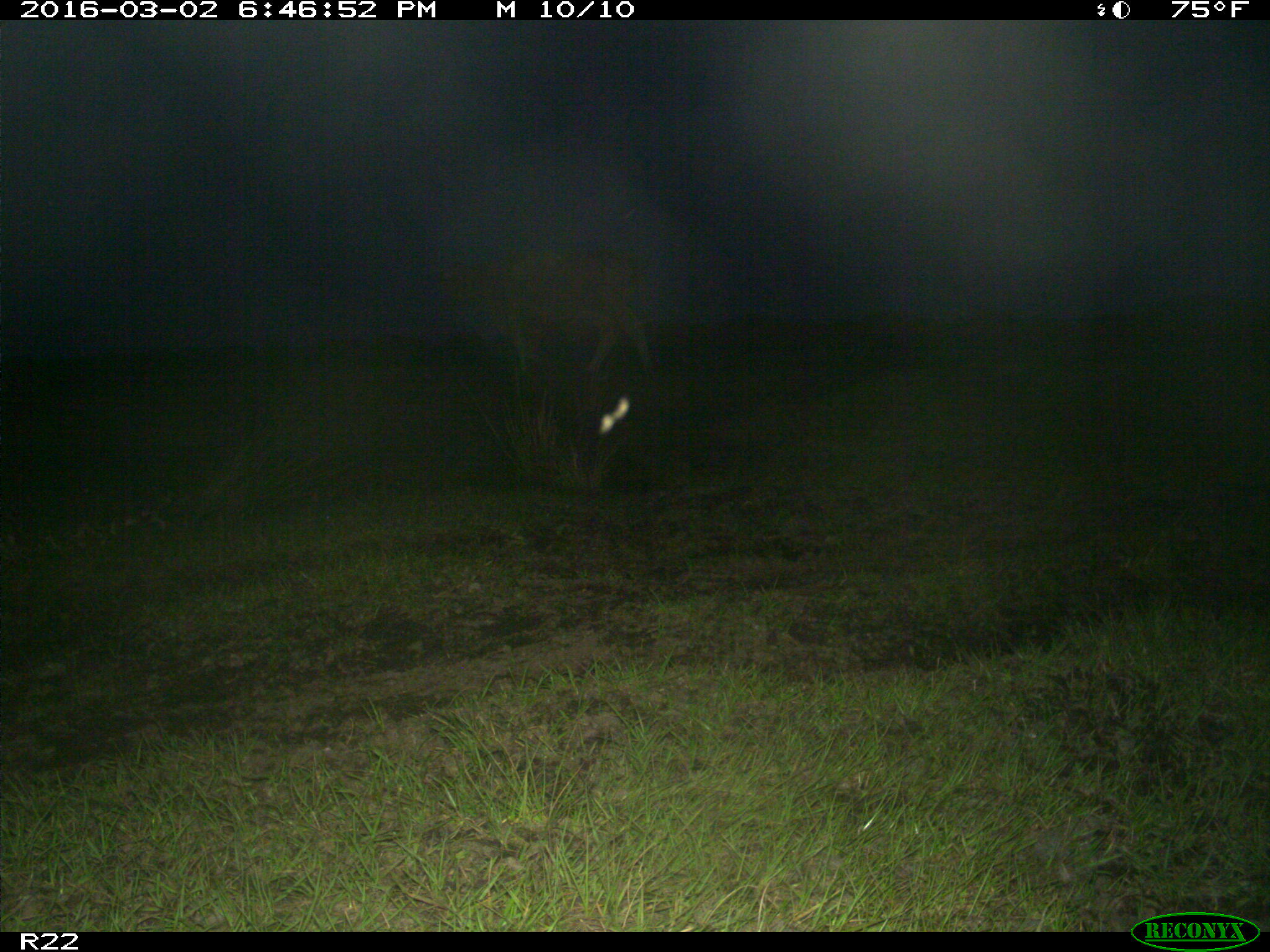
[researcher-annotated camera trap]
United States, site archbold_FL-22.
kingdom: Animalia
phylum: Chordata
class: Mammalia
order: Artiodactyla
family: Bovidae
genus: Bos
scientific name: Bos taurus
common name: domestic cow